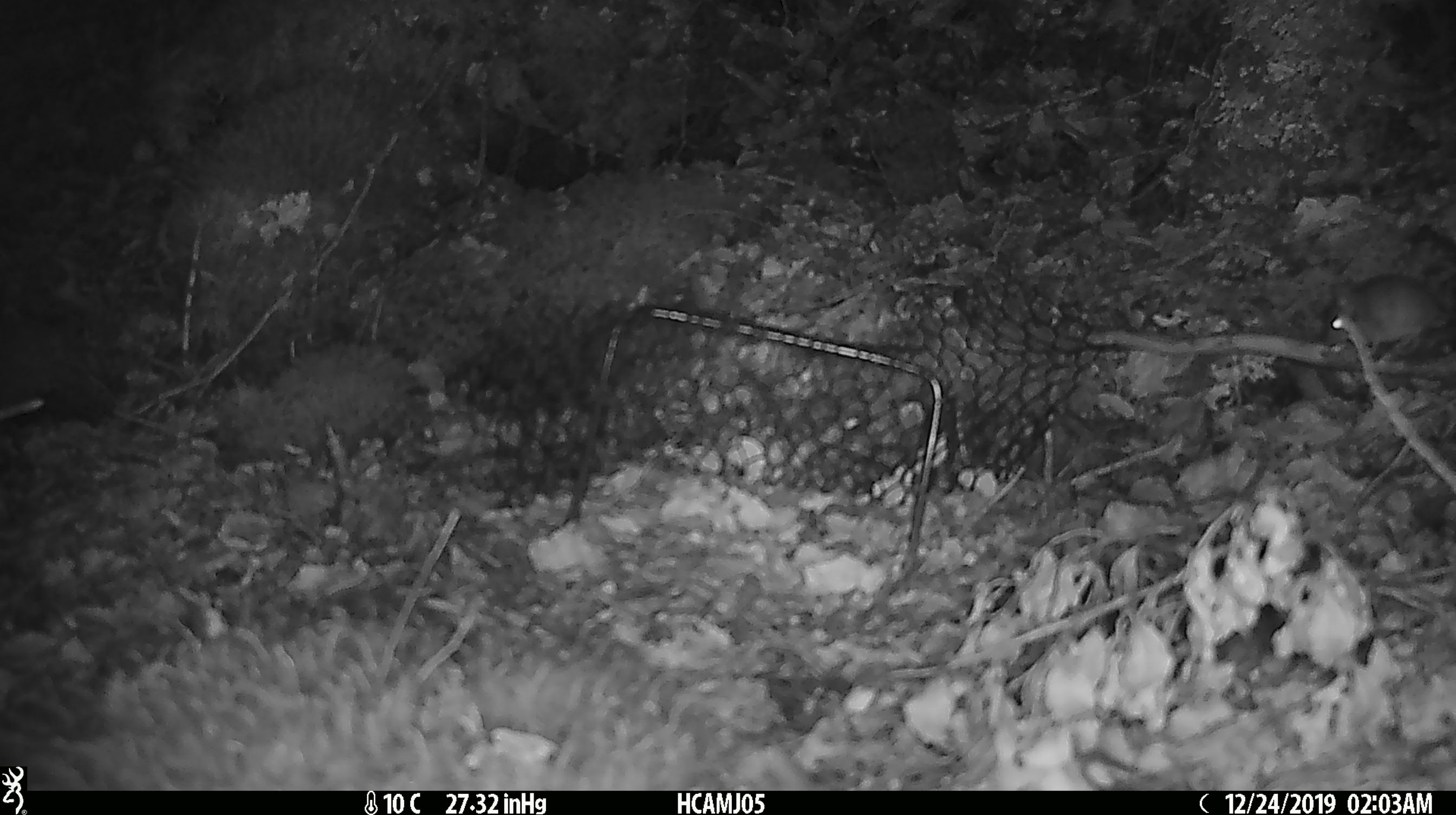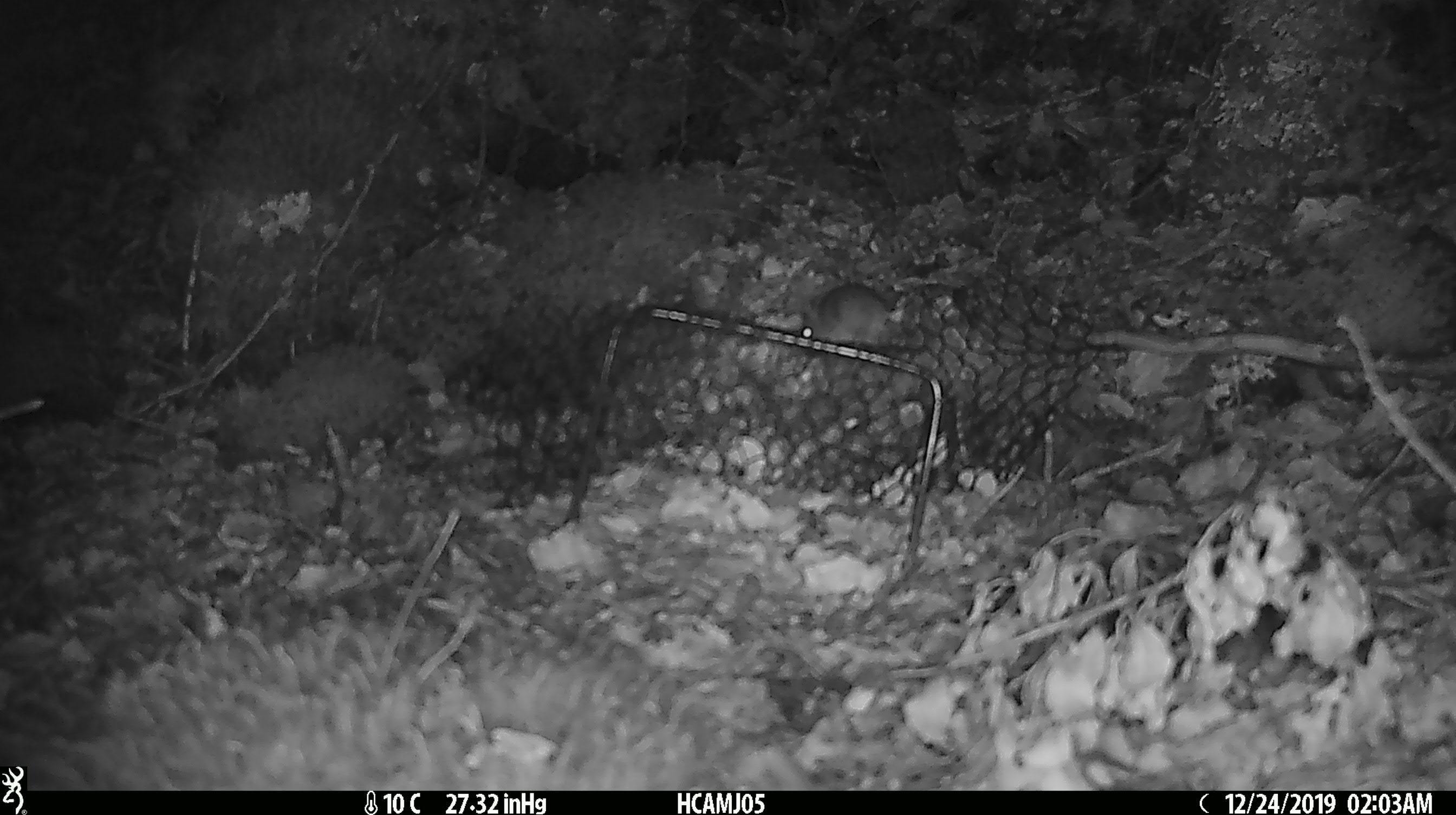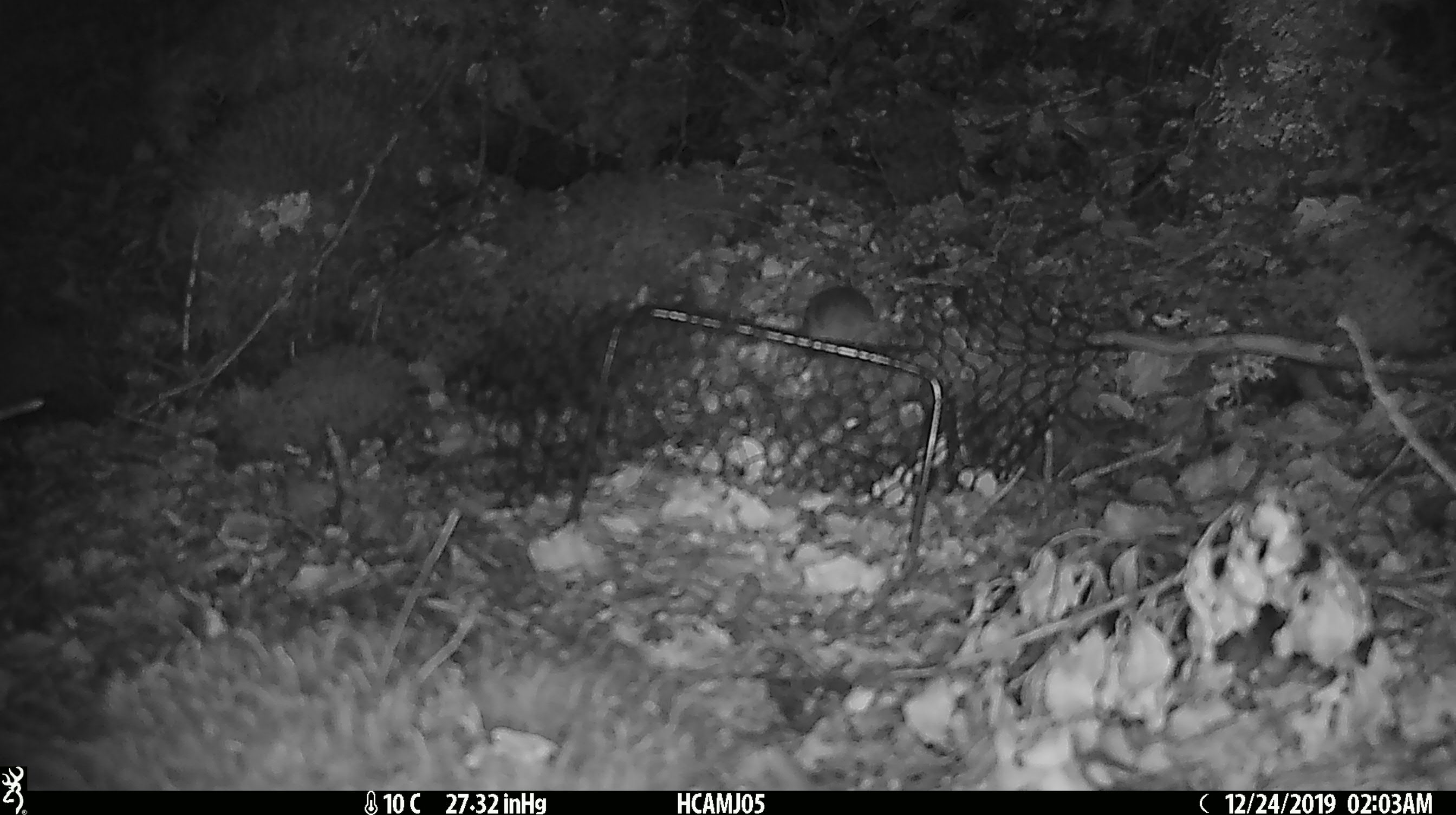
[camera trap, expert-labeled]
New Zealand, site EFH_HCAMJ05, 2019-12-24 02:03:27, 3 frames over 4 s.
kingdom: Animalia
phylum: Chordata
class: Mammalia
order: Rodentia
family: Muridae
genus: Mus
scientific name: Mus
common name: mouse